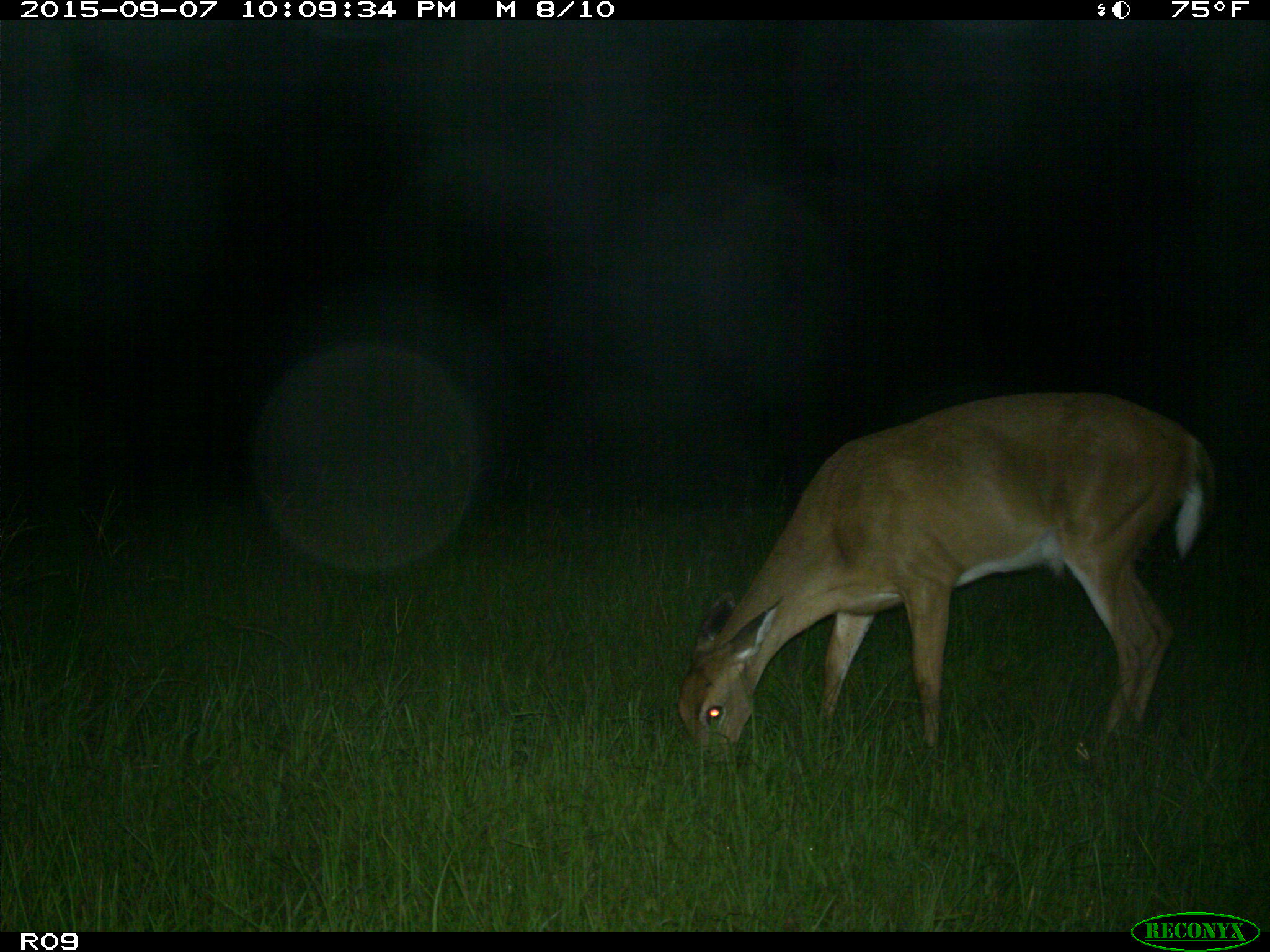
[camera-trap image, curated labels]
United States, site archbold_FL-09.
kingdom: Animalia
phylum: Chordata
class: Mammalia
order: Artiodactyla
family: Cervidae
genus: Odocoileus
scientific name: Odocoileus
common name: deer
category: unidentified deer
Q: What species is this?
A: Unidentified deer (deer) (Odocoileus).